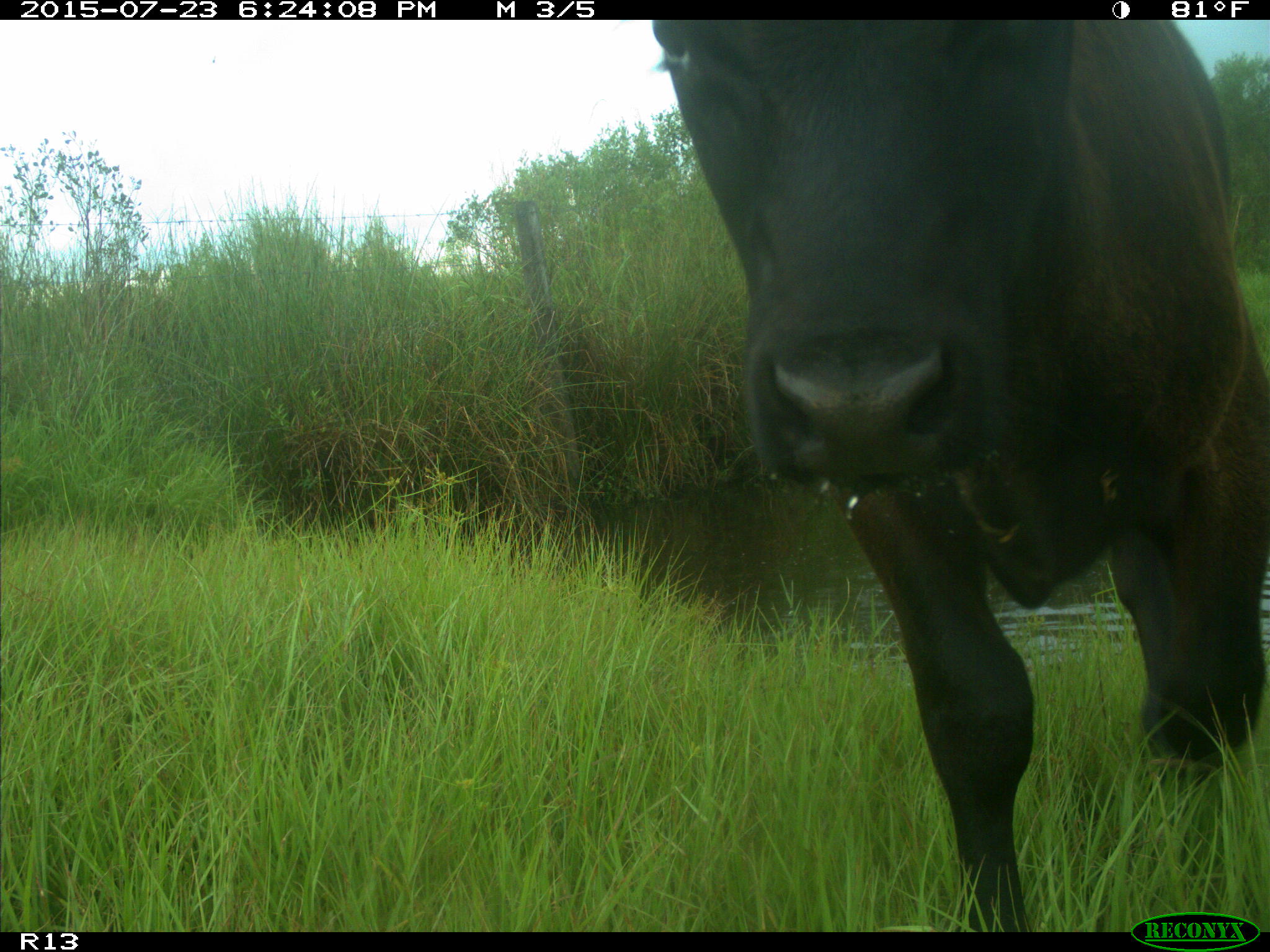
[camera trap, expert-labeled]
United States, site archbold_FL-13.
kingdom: Animalia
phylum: Chordata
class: Mammalia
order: Artiodactyla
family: Bovidae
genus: Bos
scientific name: Bos taurus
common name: domestic cow